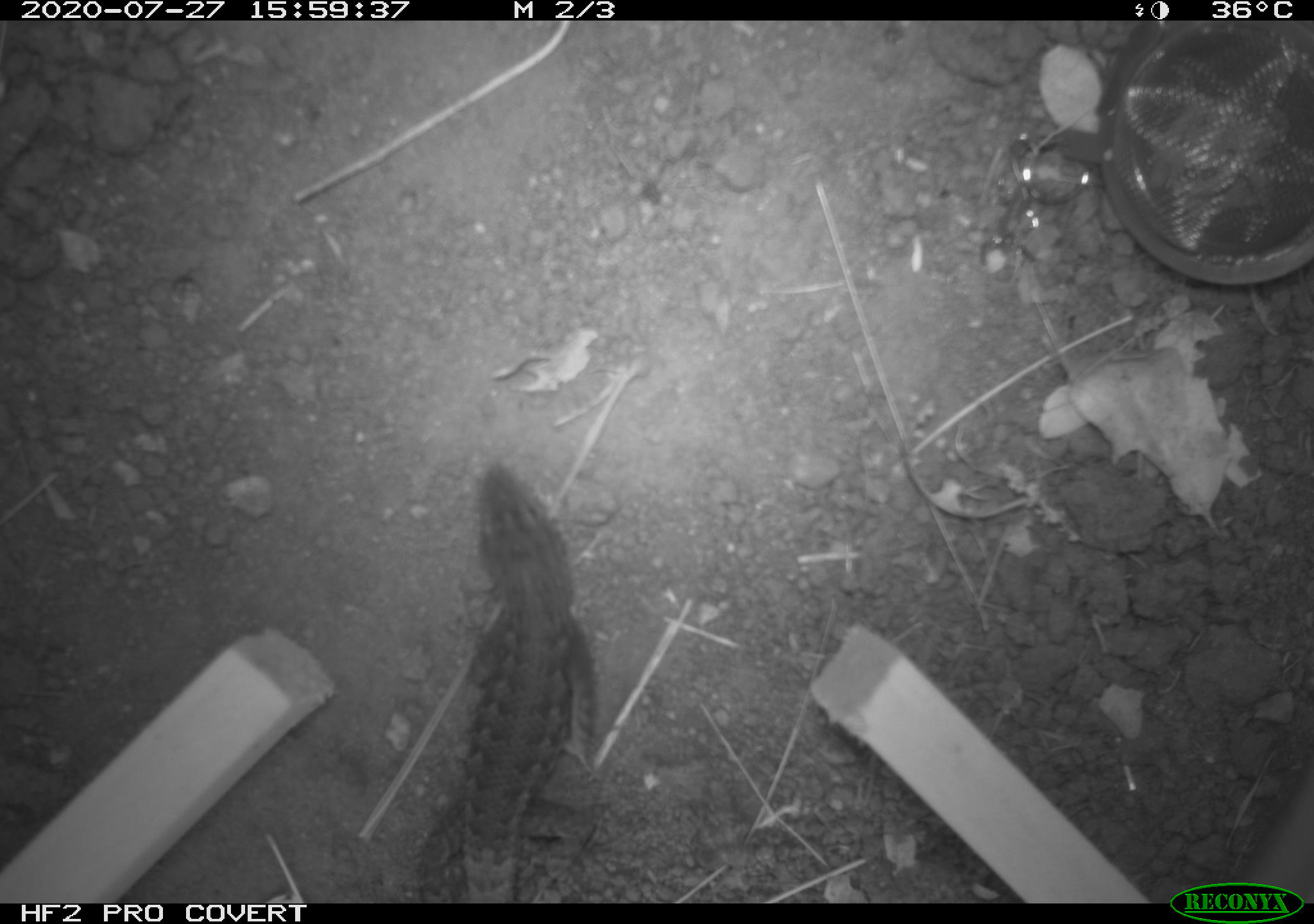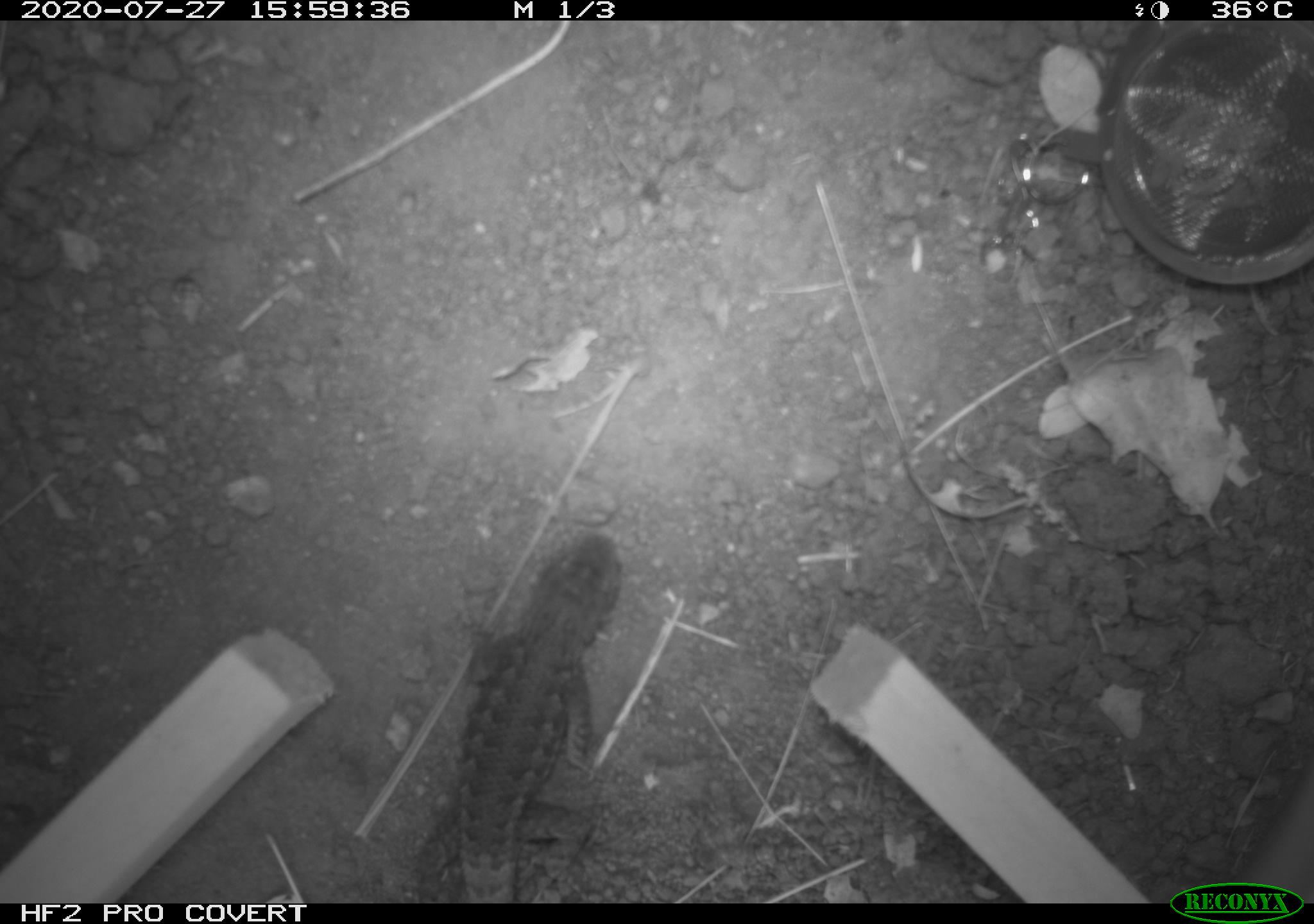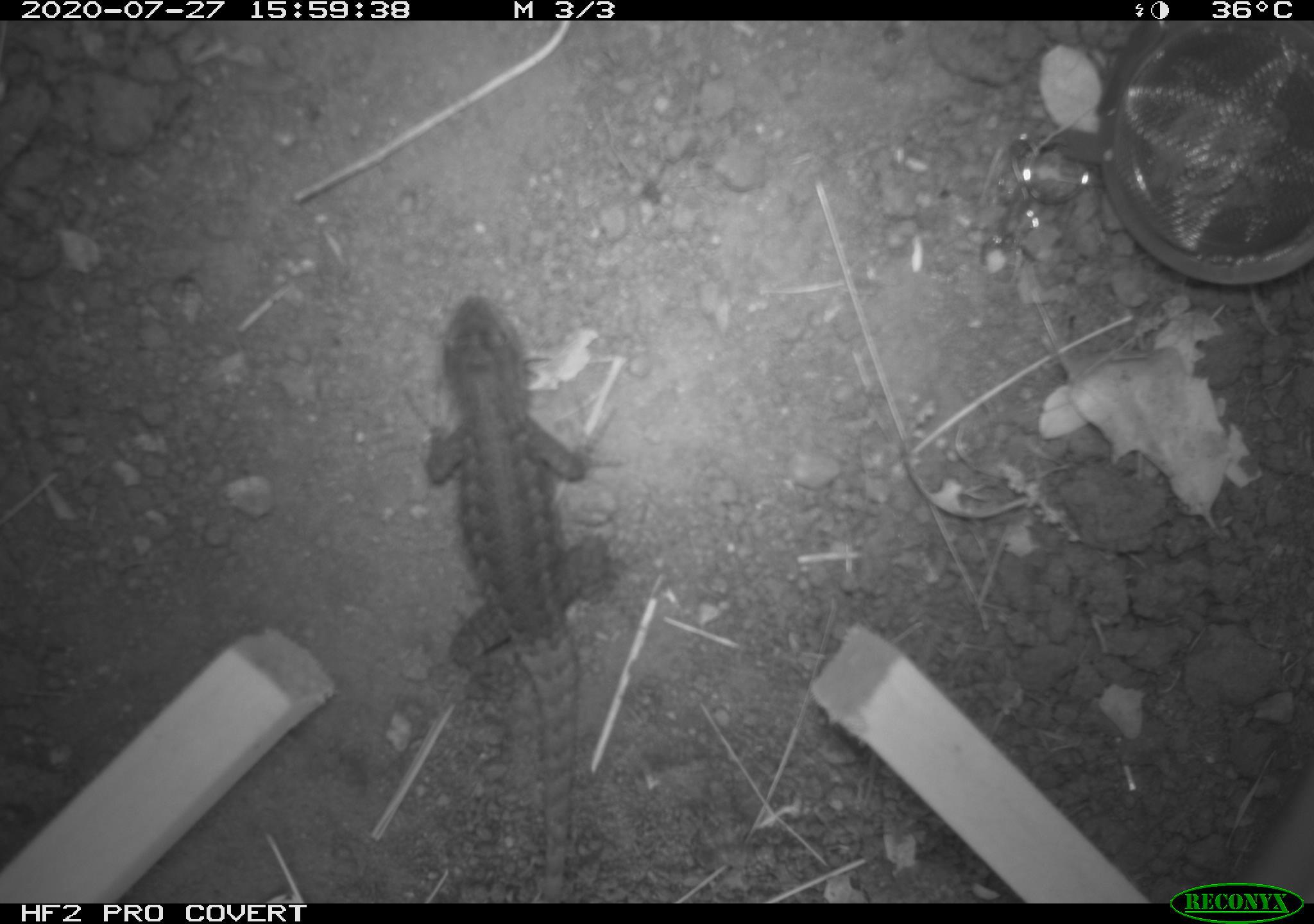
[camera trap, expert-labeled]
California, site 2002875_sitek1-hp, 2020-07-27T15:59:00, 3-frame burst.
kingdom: Animalia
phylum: Chordata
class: Reptilia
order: Squamata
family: Phrynosomatidae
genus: Sceloporus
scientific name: Sceloporus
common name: spiny lizards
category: sceloporus species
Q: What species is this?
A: Sceloporus species (spiny lizards) (Sceloporus).